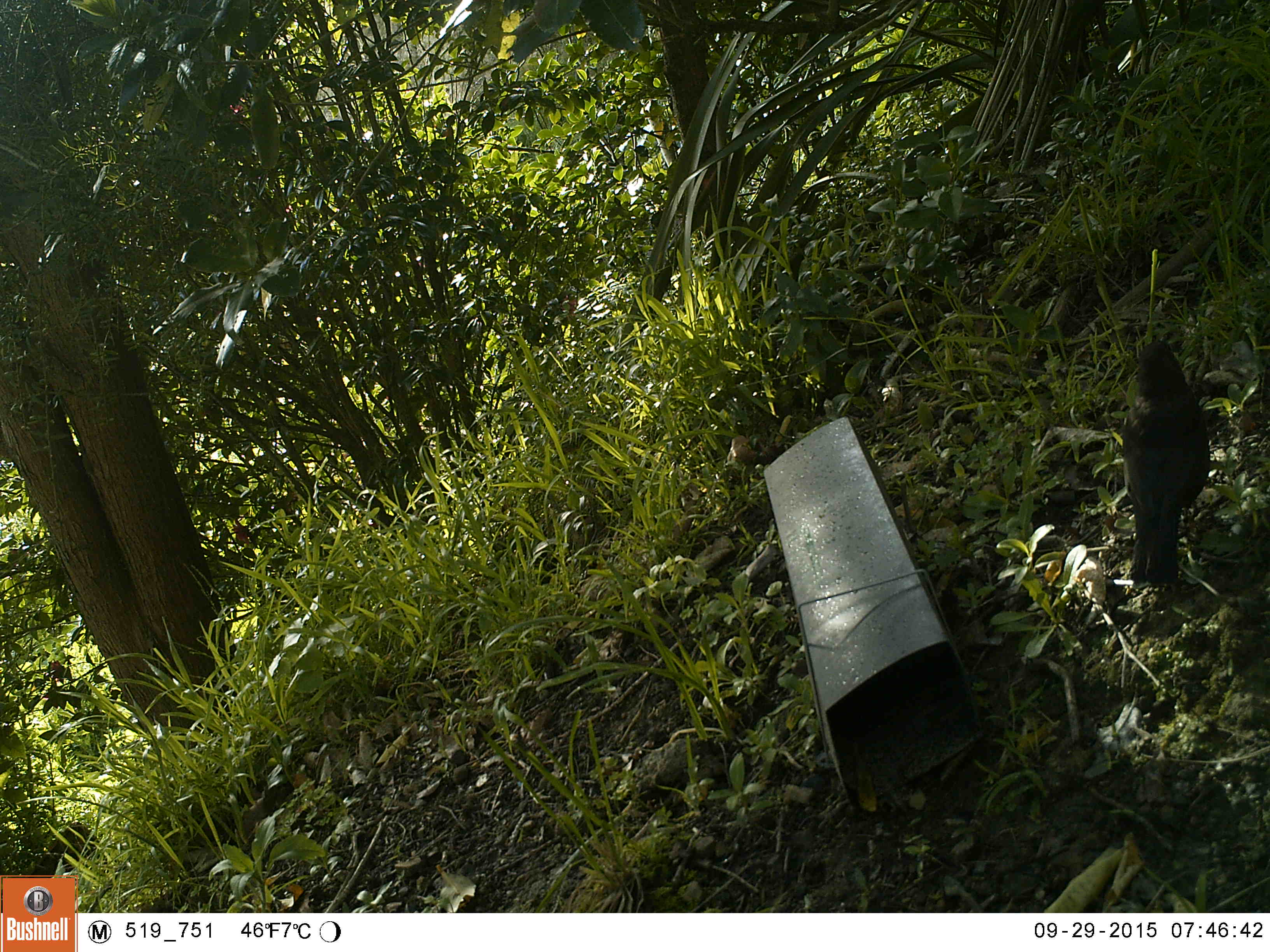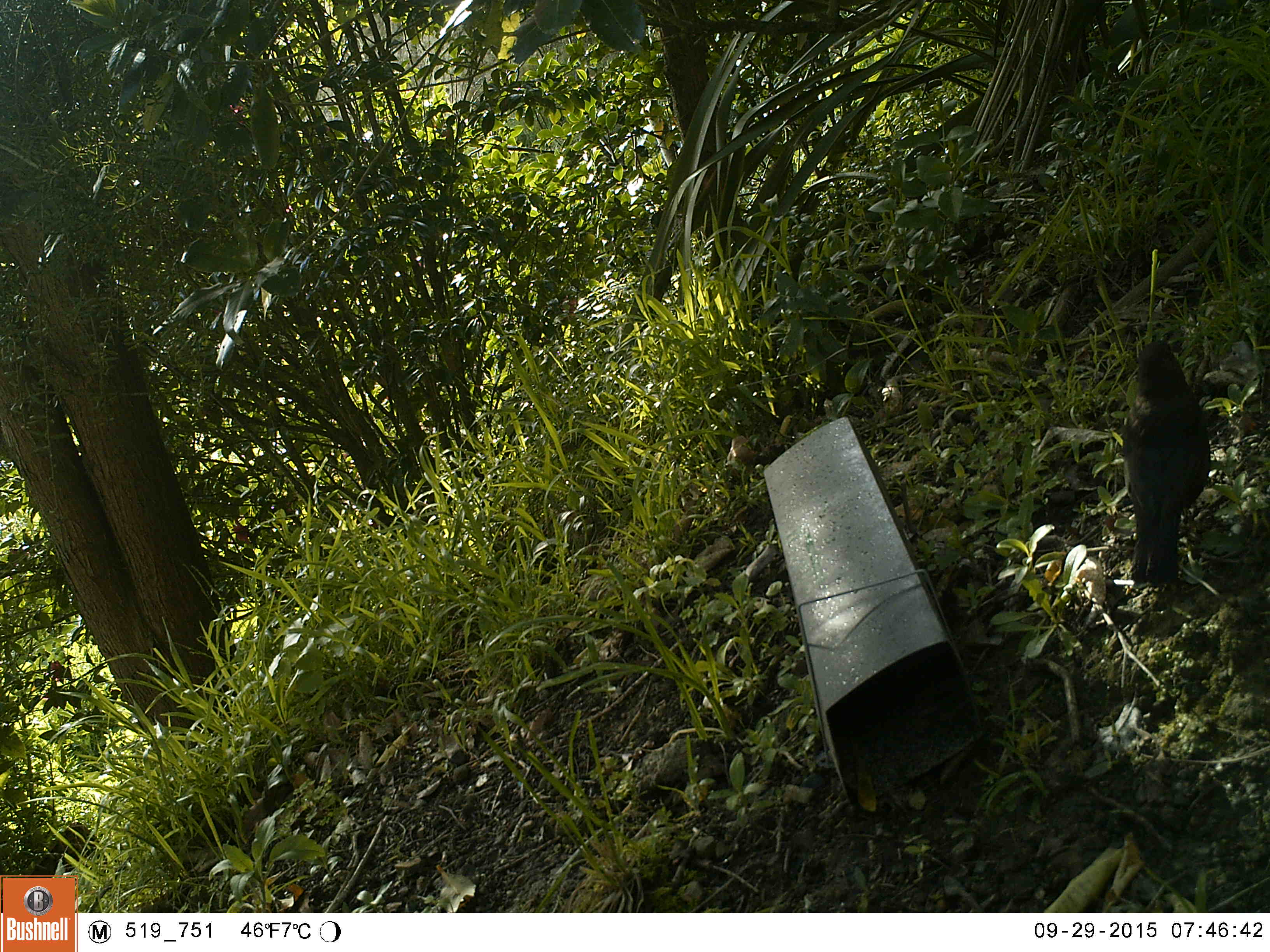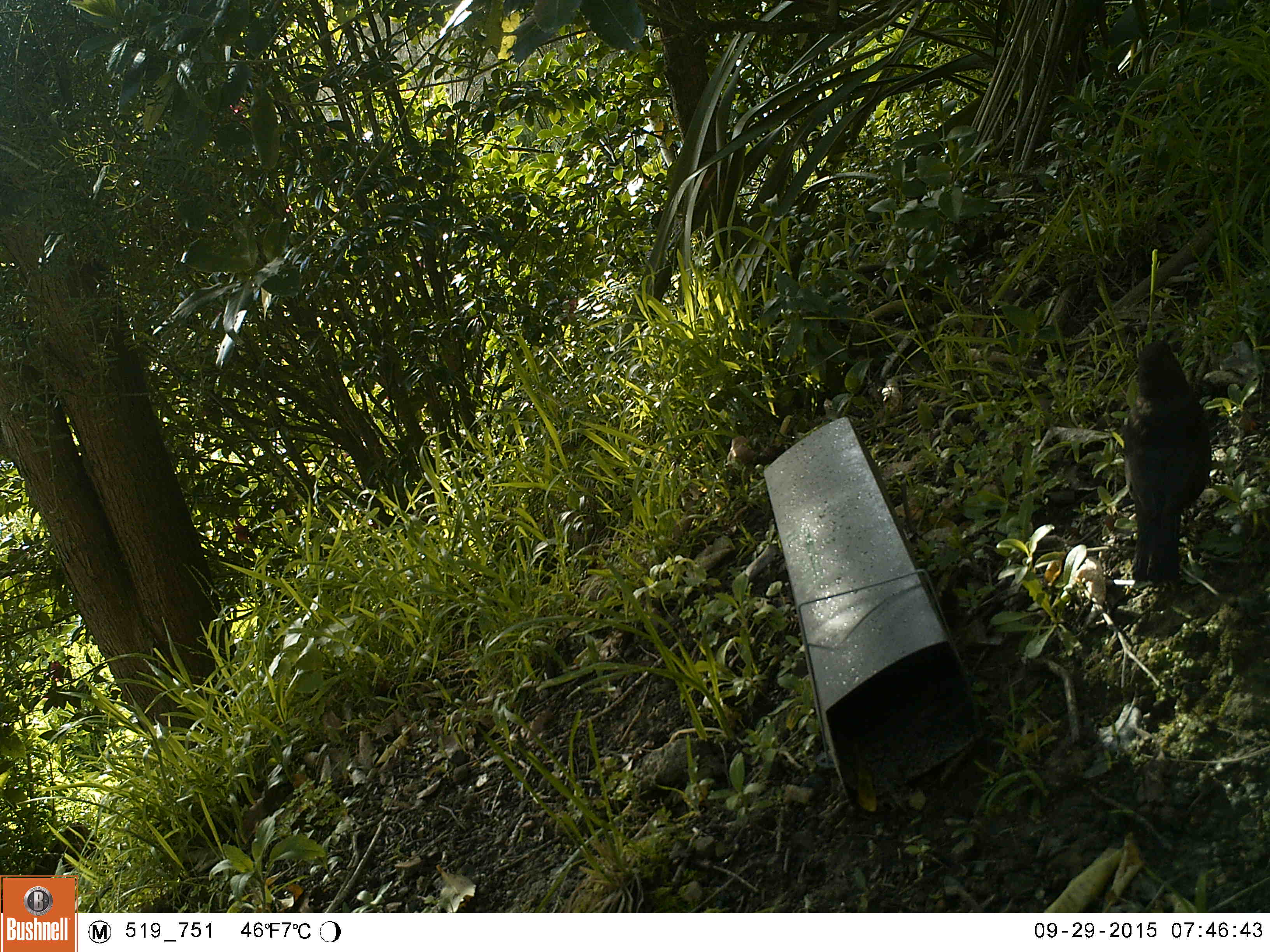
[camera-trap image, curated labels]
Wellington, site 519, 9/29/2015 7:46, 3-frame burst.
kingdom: Animalia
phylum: Chordata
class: Aves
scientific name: Aves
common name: bird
Bird (Aves).